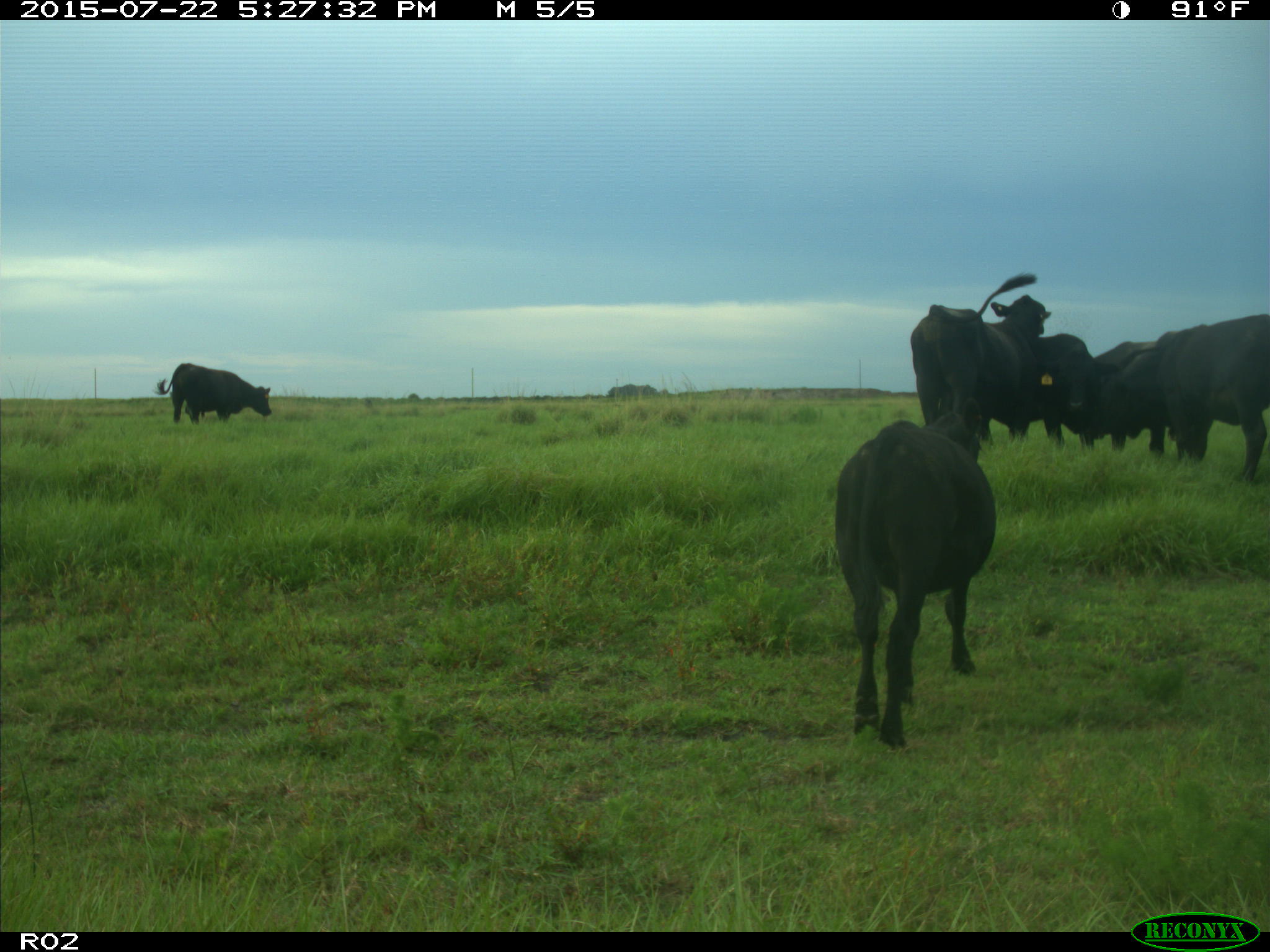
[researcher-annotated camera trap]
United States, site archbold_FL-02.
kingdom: Animalia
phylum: Chordata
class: Mammalia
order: Artiodactyla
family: Bovidae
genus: Bos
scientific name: Bos taurus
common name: domestic cow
Bos taurus (domestic cow).